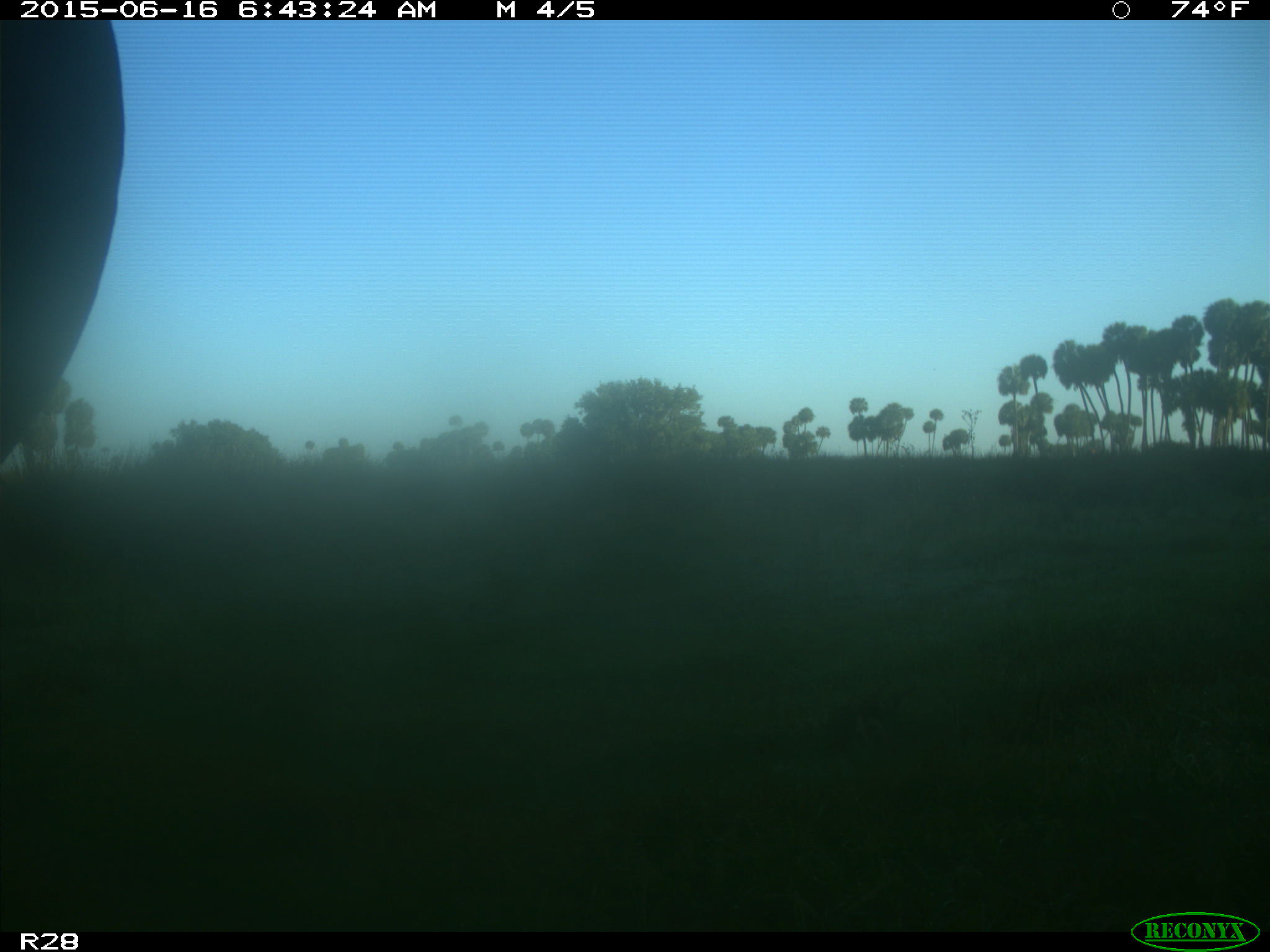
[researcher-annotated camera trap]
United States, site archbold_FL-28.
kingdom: Animalia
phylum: Chordata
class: Mammalia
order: Artiodactyla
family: Bovidae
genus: Bos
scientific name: Bos taurus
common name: domestic cow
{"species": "Bos taurus (domestic cow)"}